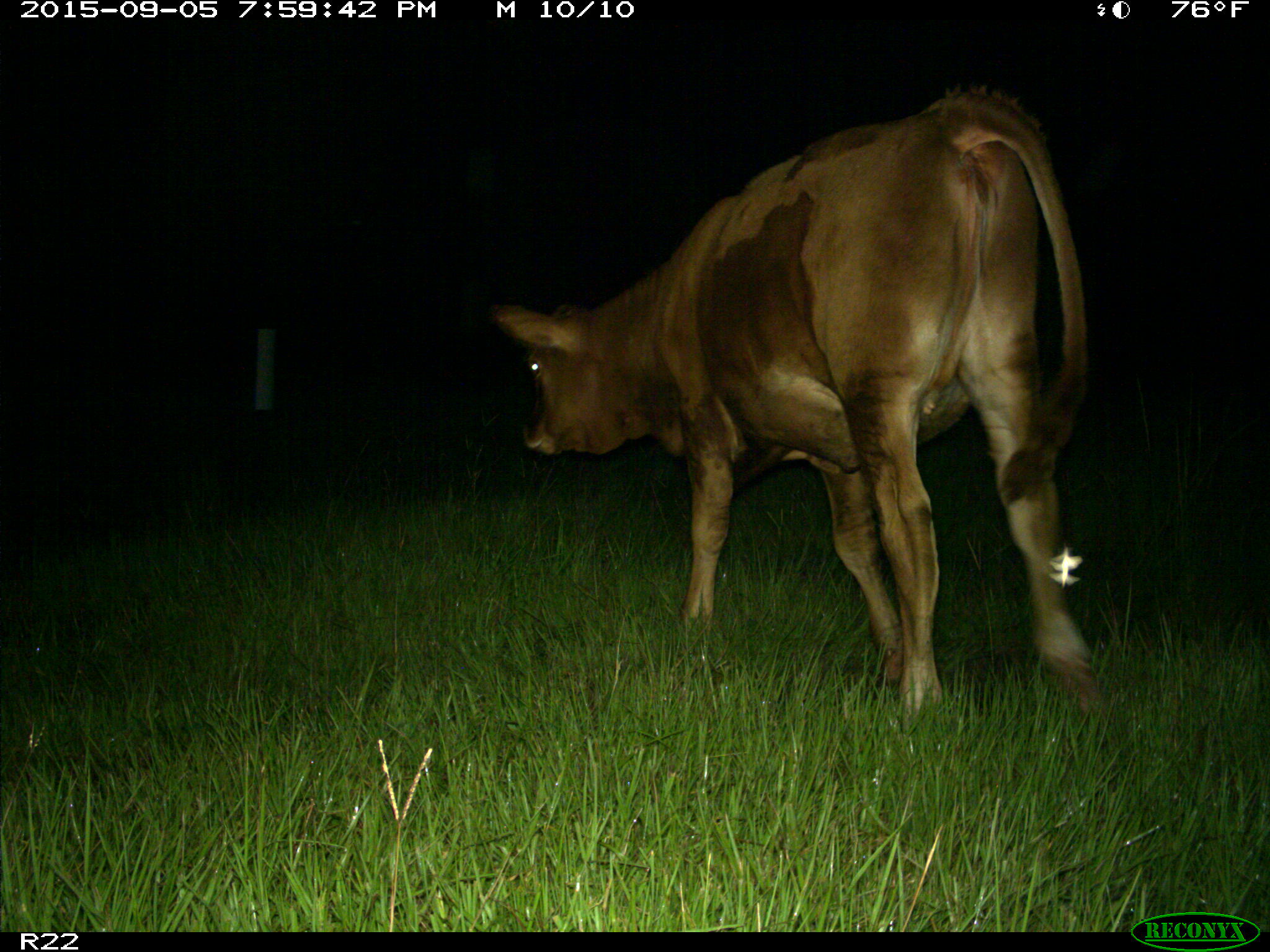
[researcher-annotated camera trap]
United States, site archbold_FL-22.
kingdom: Animalia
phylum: Chordata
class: Mammalia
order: Artiodactyla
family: Bovidae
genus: Bos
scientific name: Bos taurus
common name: domestic cow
Bos taurus (domestic cow).